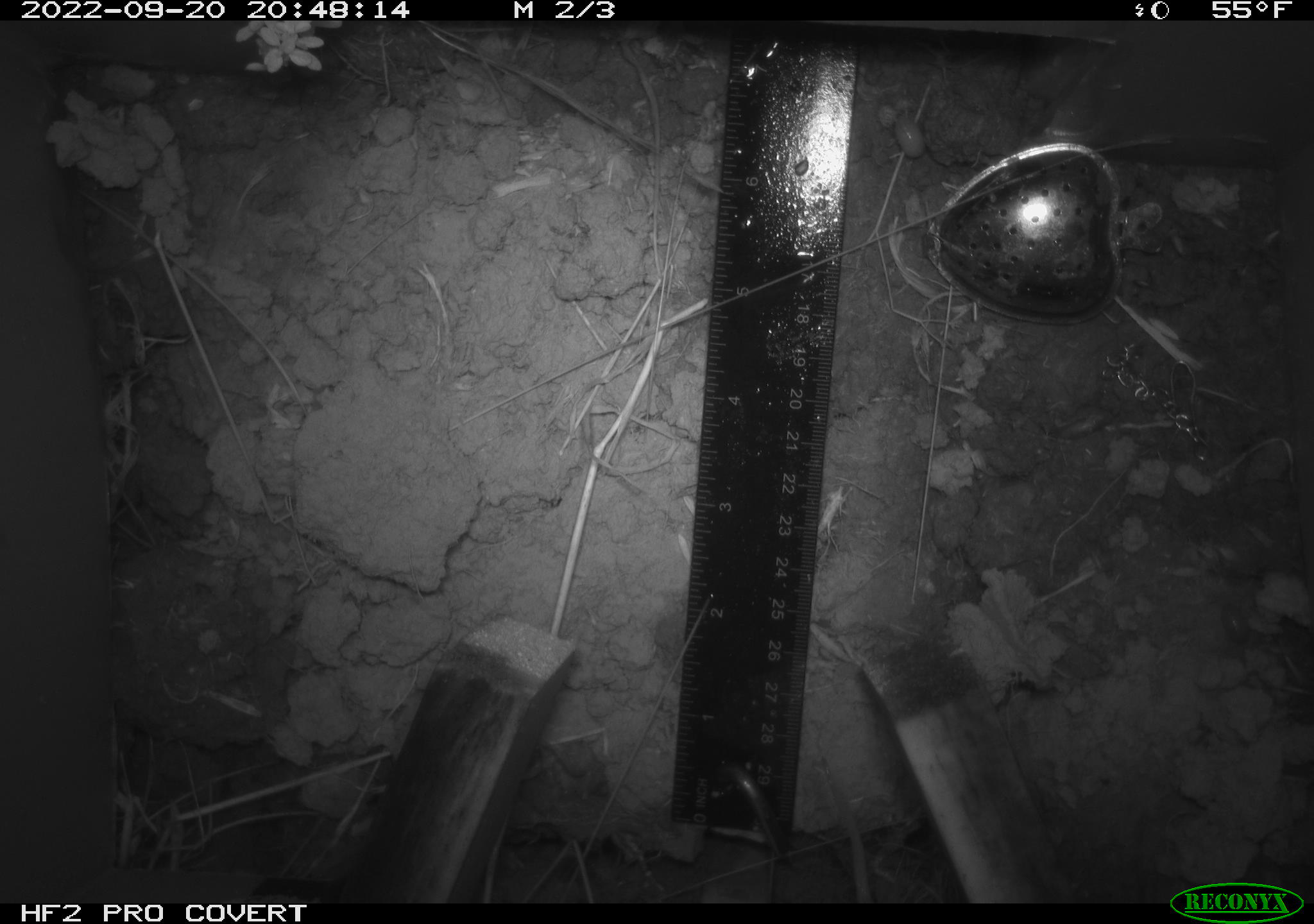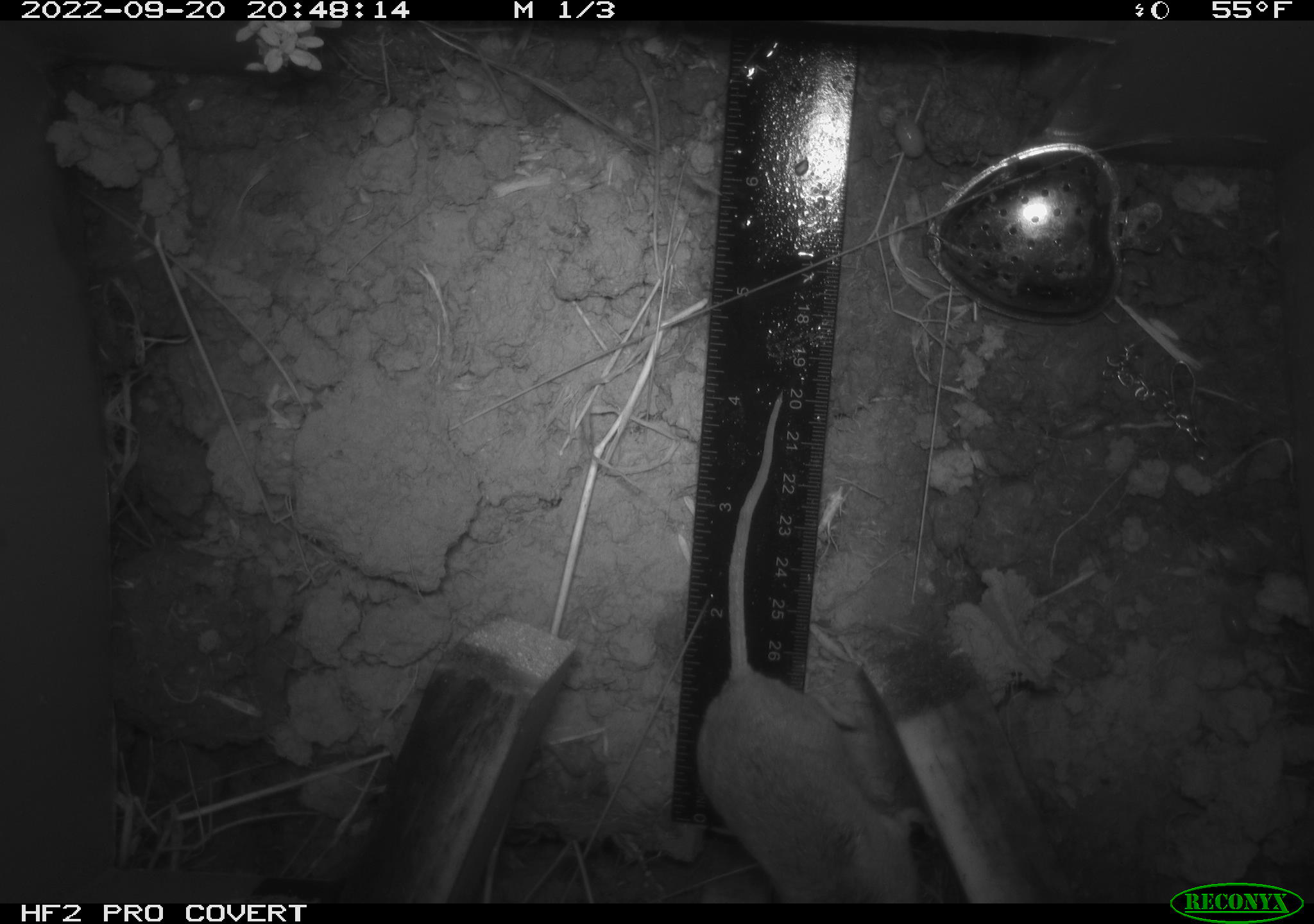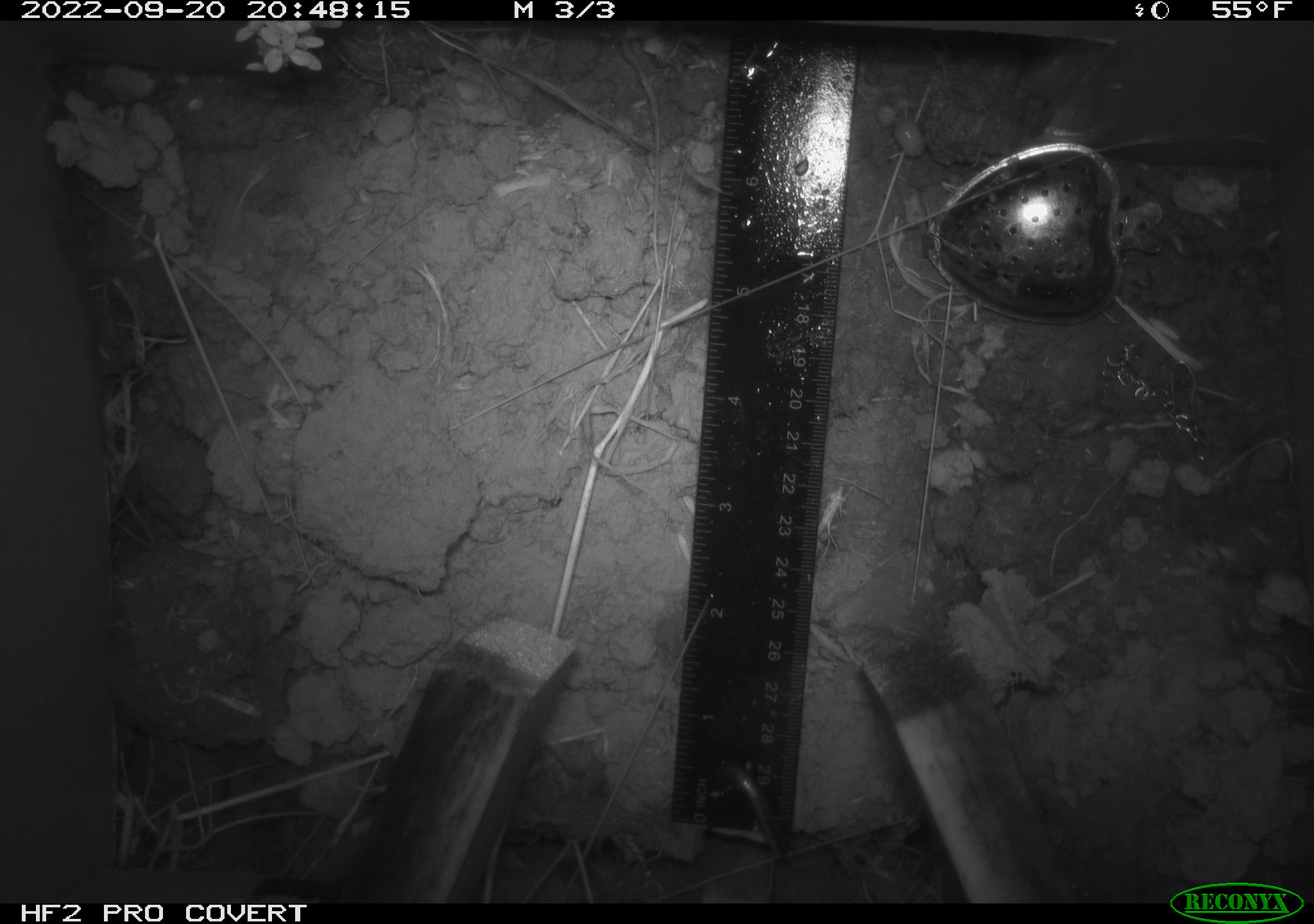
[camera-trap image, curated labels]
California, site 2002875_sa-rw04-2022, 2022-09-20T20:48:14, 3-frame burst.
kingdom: Animalia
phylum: Chordata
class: Mammalia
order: Rodentia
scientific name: Rodentia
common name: mouse species